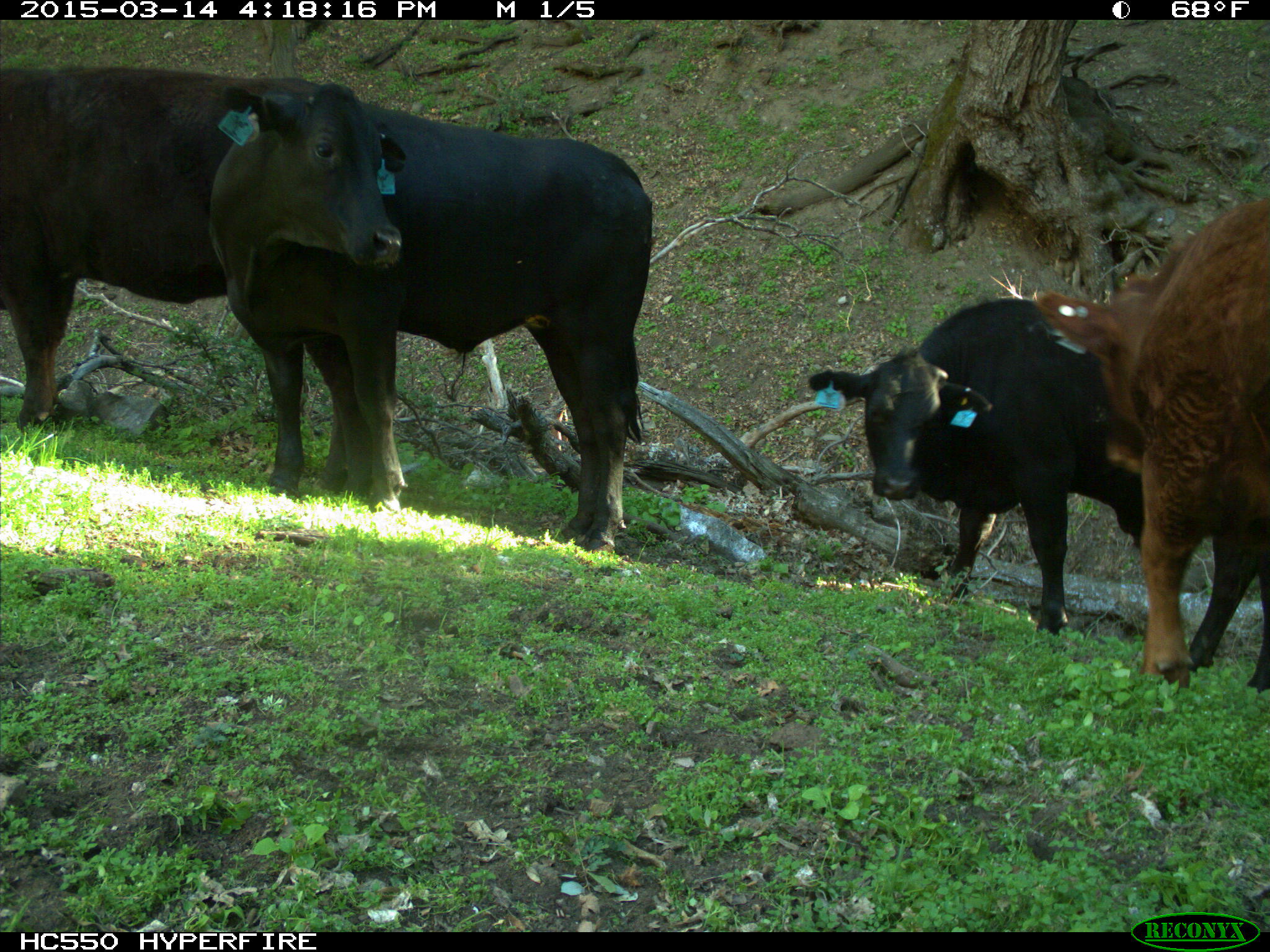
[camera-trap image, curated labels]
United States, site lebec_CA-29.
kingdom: Animalia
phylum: Chordata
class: Mammalia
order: Artiodactyla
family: Bovidae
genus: Bos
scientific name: Bos taurus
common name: domestic cow